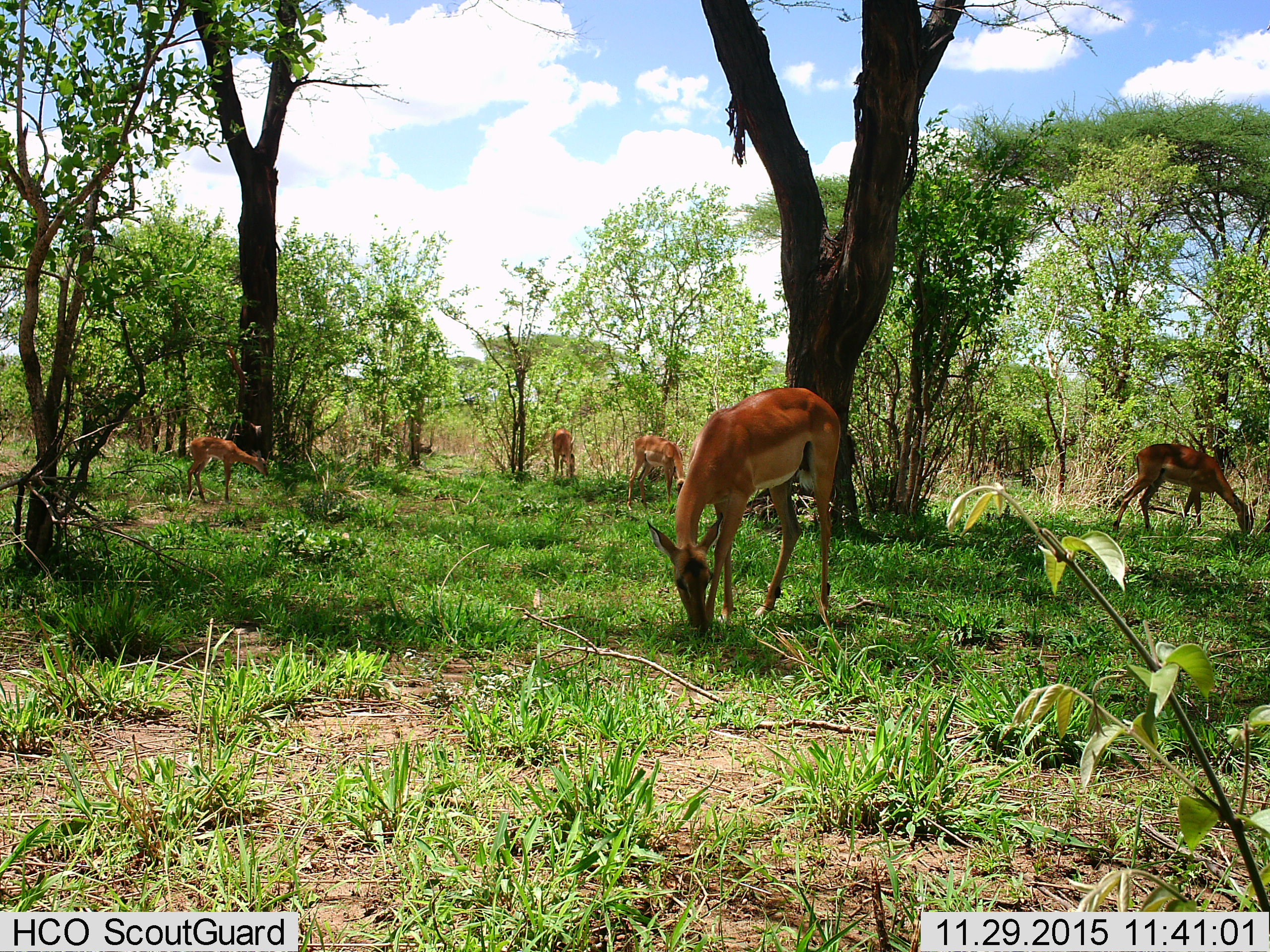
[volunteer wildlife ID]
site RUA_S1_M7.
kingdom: Animalia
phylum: Chordata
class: Mammalia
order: Artiodactyla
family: Bovidae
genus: Aepyceros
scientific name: Aepyceros melampus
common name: impala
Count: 5.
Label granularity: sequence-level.